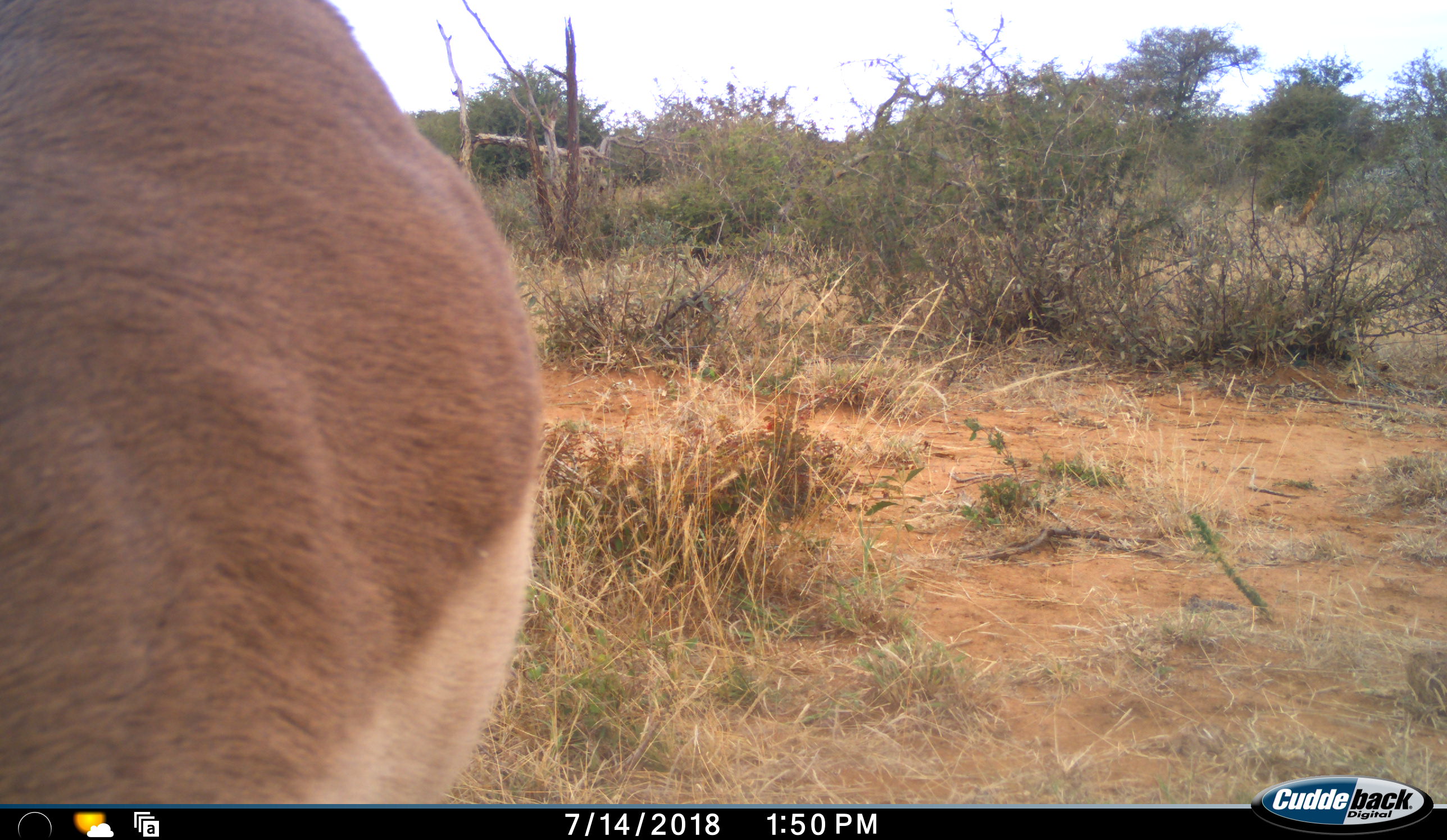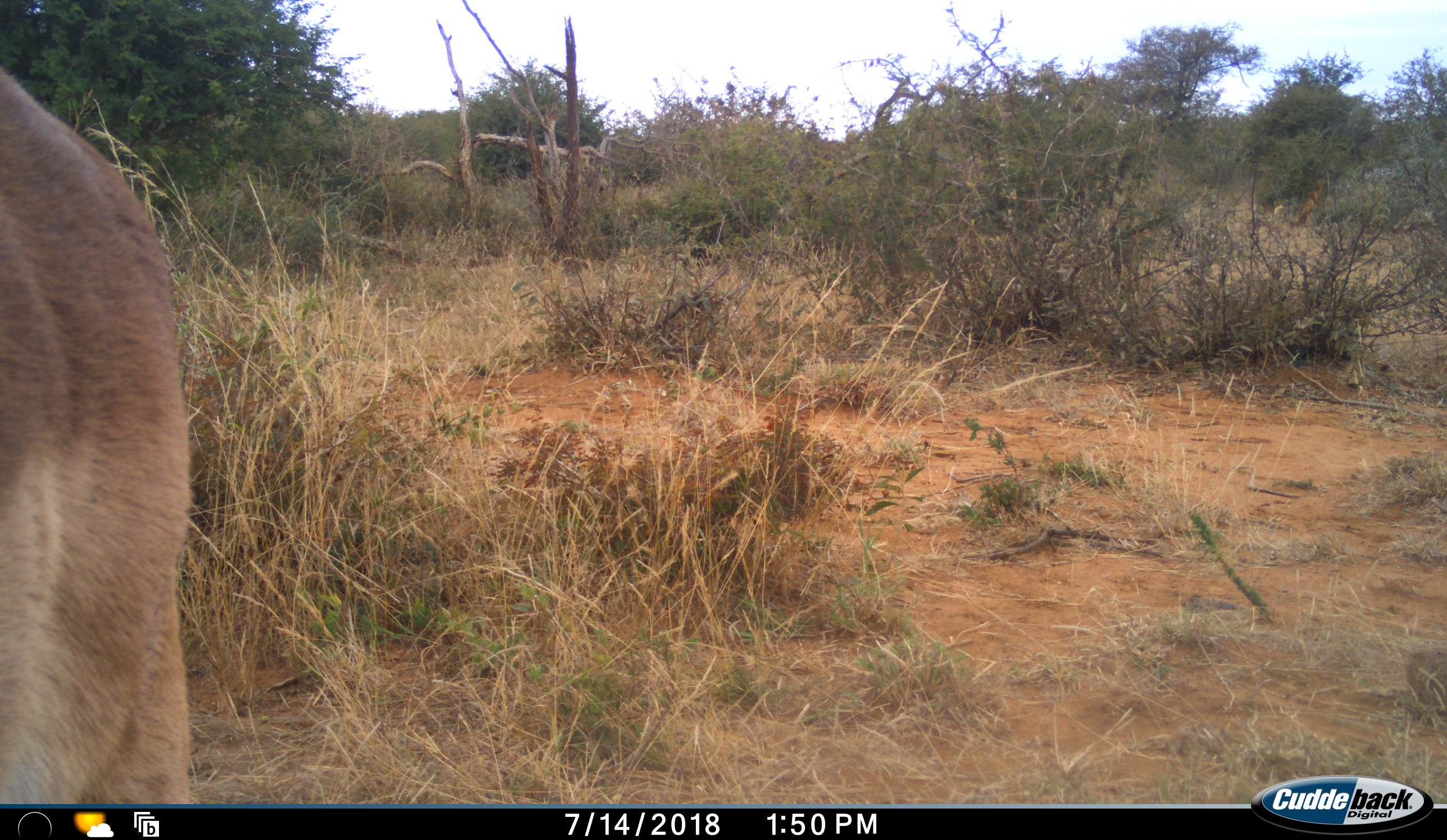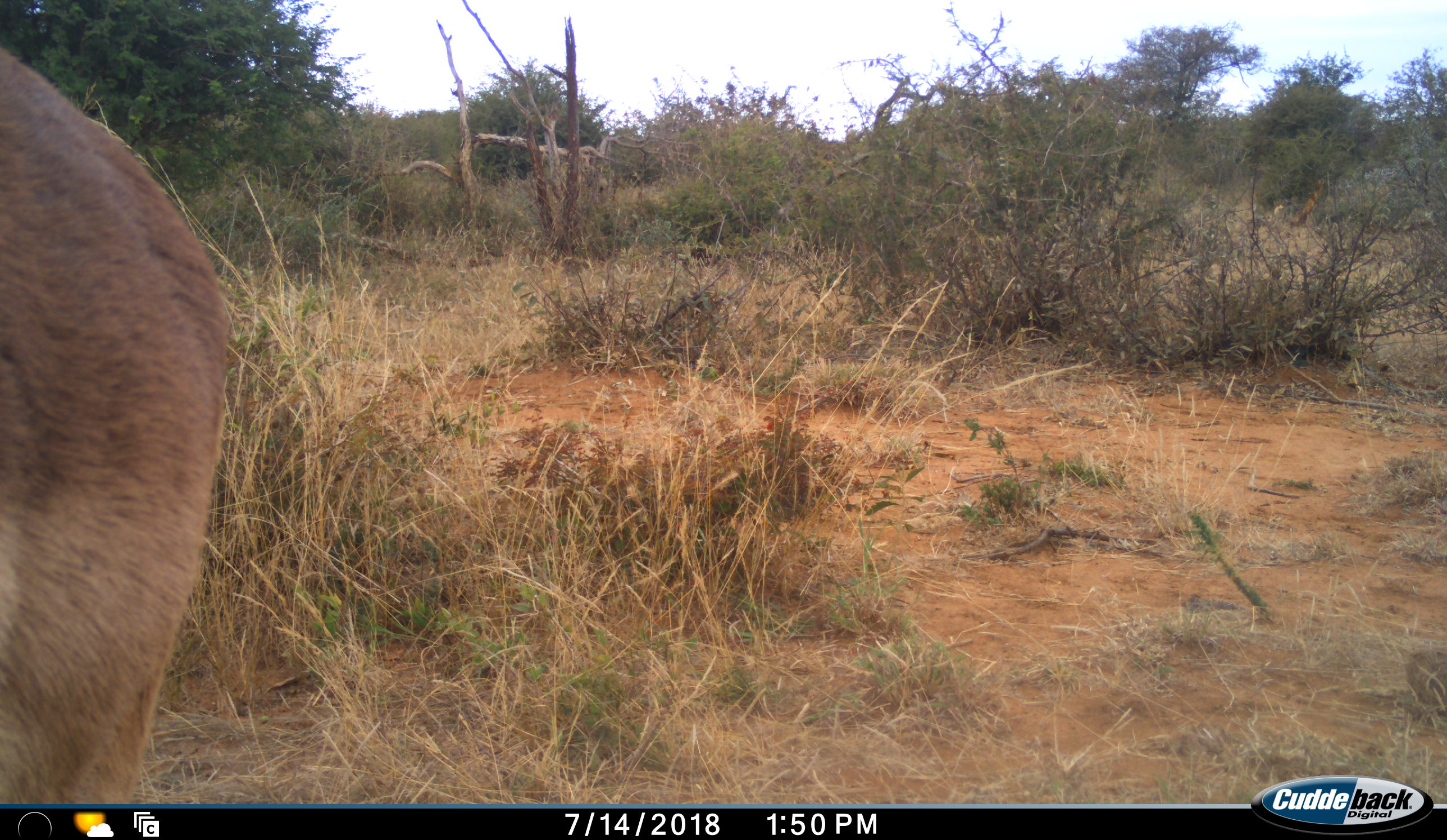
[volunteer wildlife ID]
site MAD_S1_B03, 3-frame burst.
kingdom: Animalia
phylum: Chordata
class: Mammalia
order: Artiodactyla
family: Bovidae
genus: Aepyceros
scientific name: Aepyceros melampus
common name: impala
Impala (Aepyceros melampus), count 1. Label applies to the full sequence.